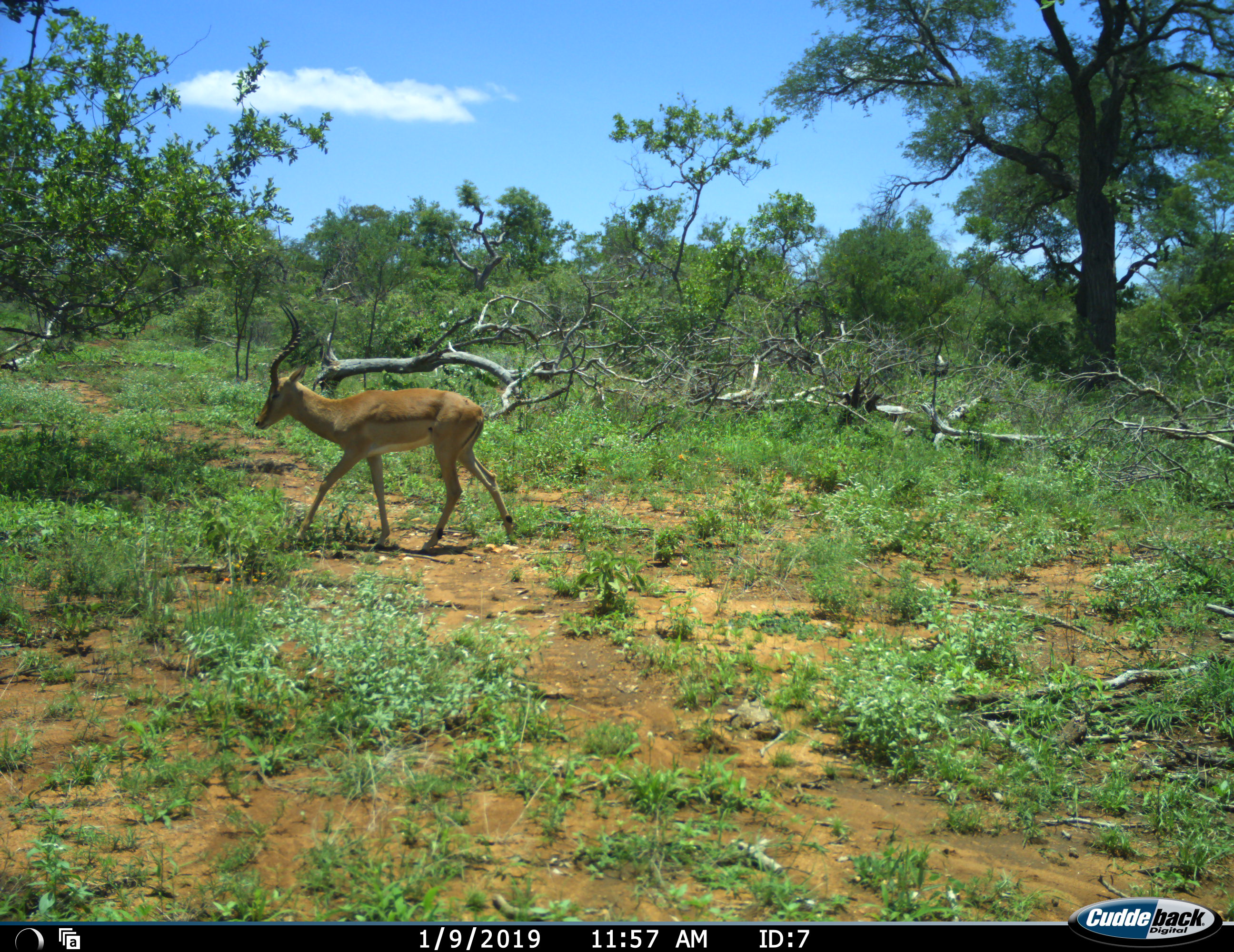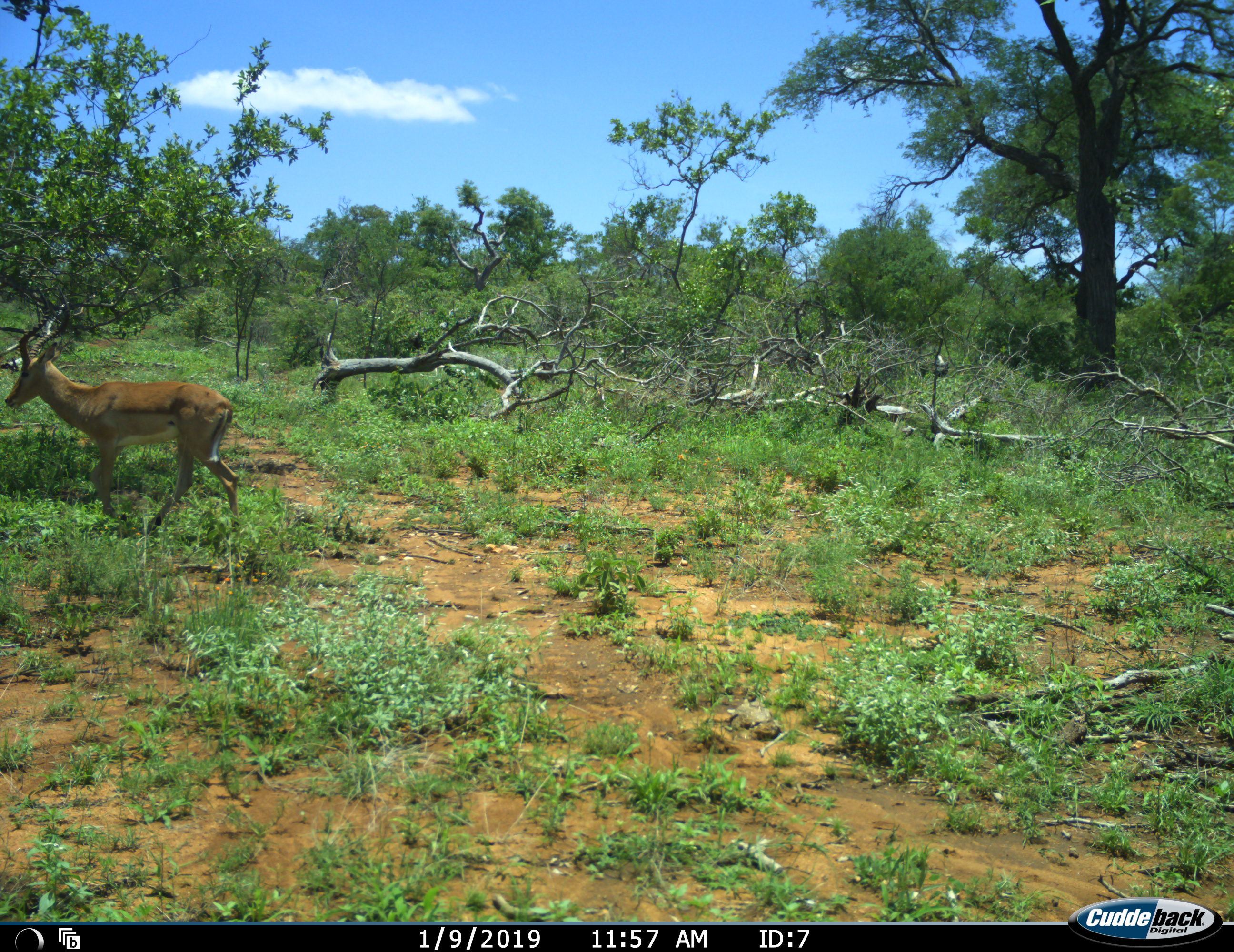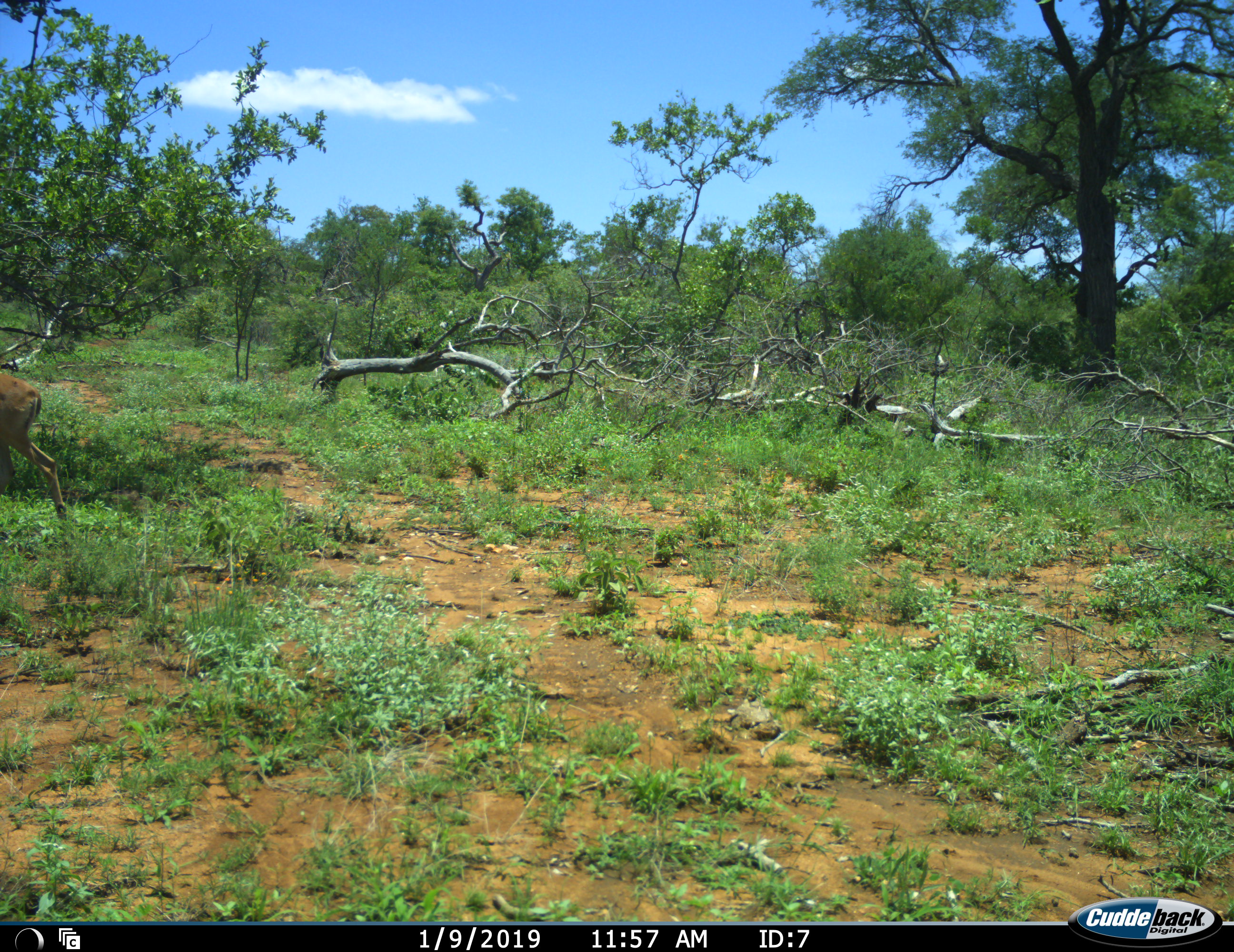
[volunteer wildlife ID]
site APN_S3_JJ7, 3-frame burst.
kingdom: Animalia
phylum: Chordata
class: Mammalia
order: Artiodactyla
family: Bovidae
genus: Aepyceros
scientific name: Aepyceros melampus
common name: impala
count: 1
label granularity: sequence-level